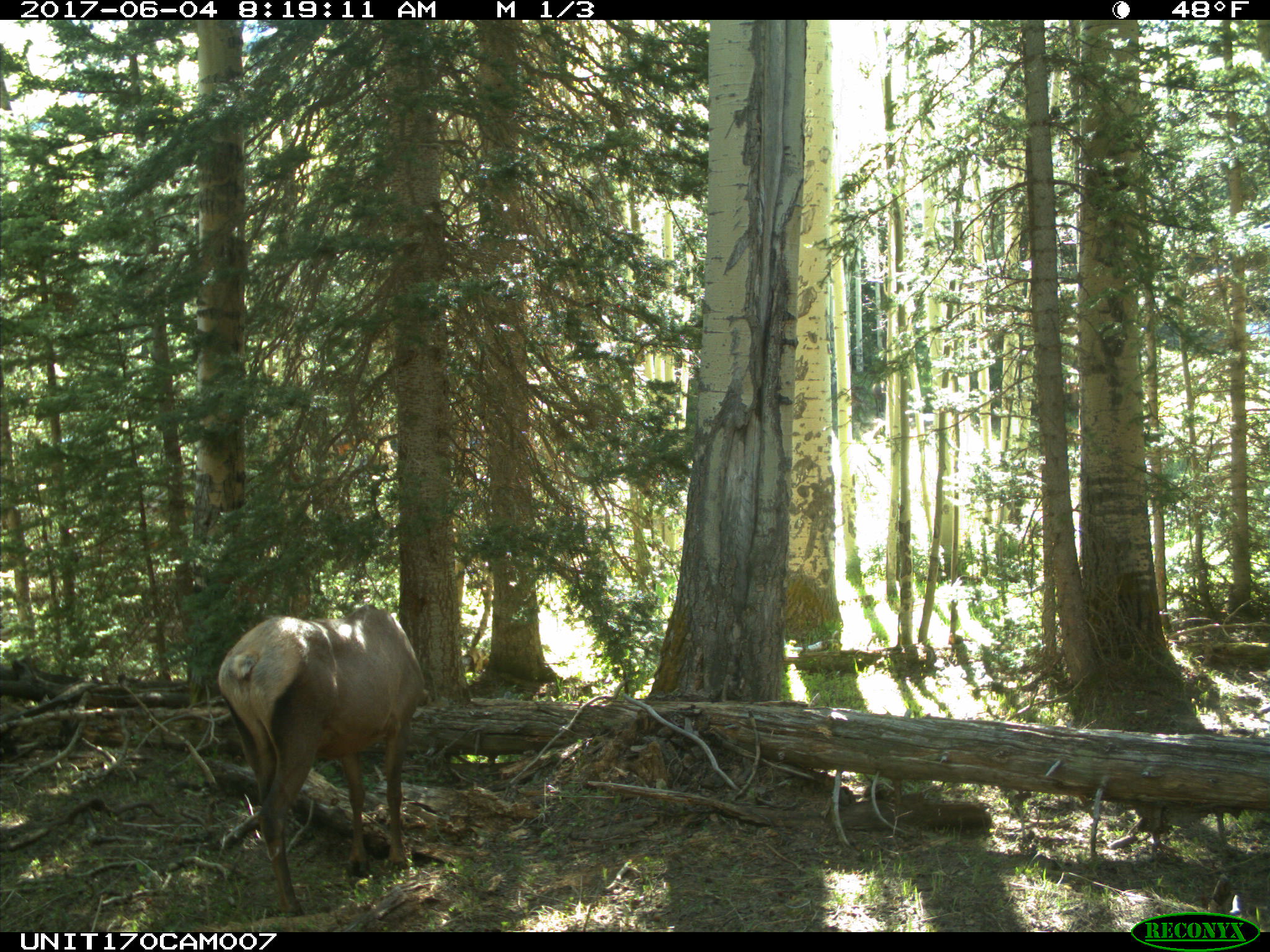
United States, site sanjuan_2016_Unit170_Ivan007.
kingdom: Animalia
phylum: Chordata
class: Mammalia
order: Artiodactyla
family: Cervidae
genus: Cervus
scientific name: Cervus elaphus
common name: red deer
Cervus elaphus (red deer).